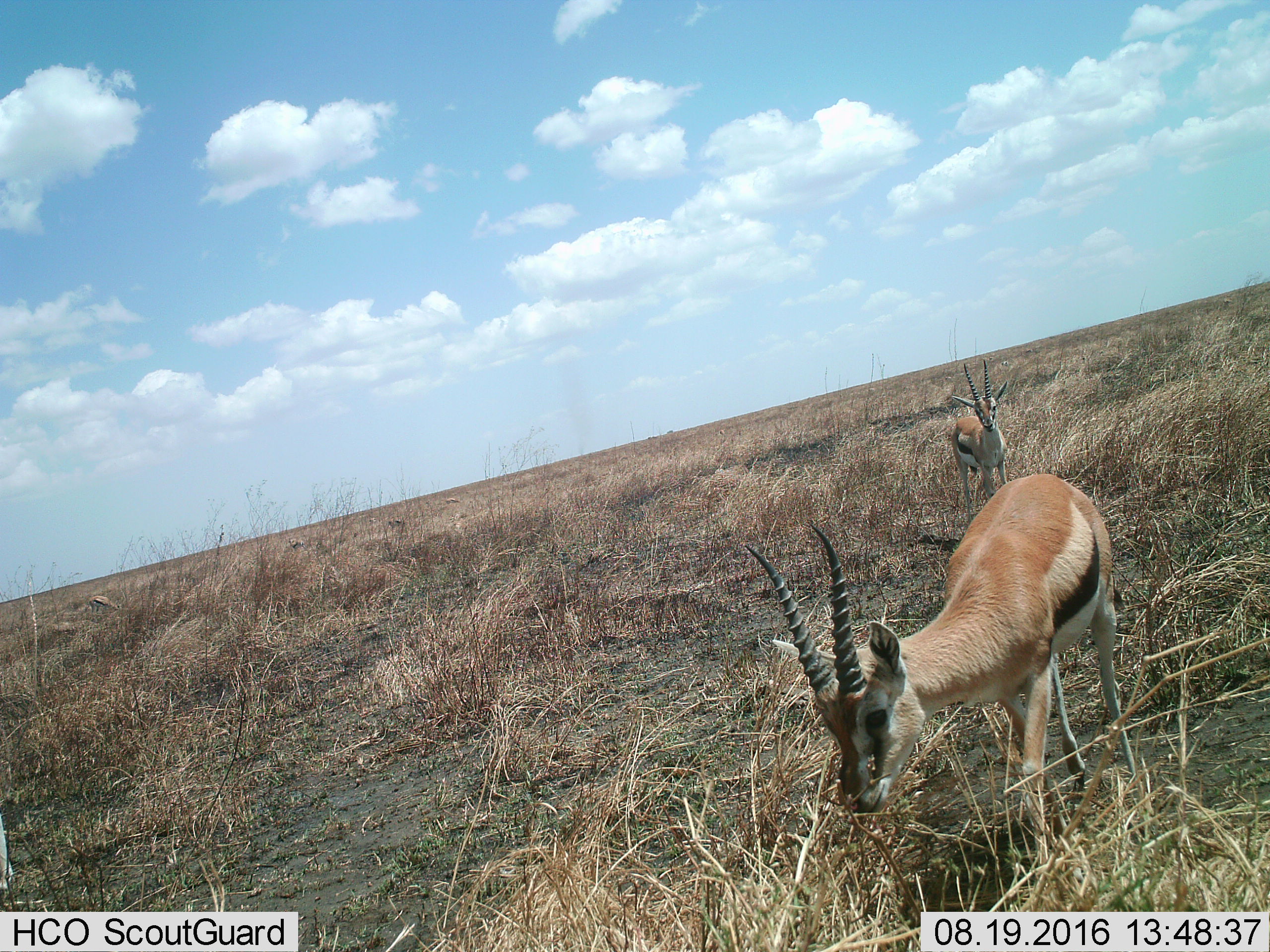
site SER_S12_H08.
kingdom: Animalia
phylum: Chordata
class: Mammalia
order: Artiodactyla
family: Bovidae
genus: Eudorcas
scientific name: Eudorcas thomsonii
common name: thomson's gazelle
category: gazellethomsons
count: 2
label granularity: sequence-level